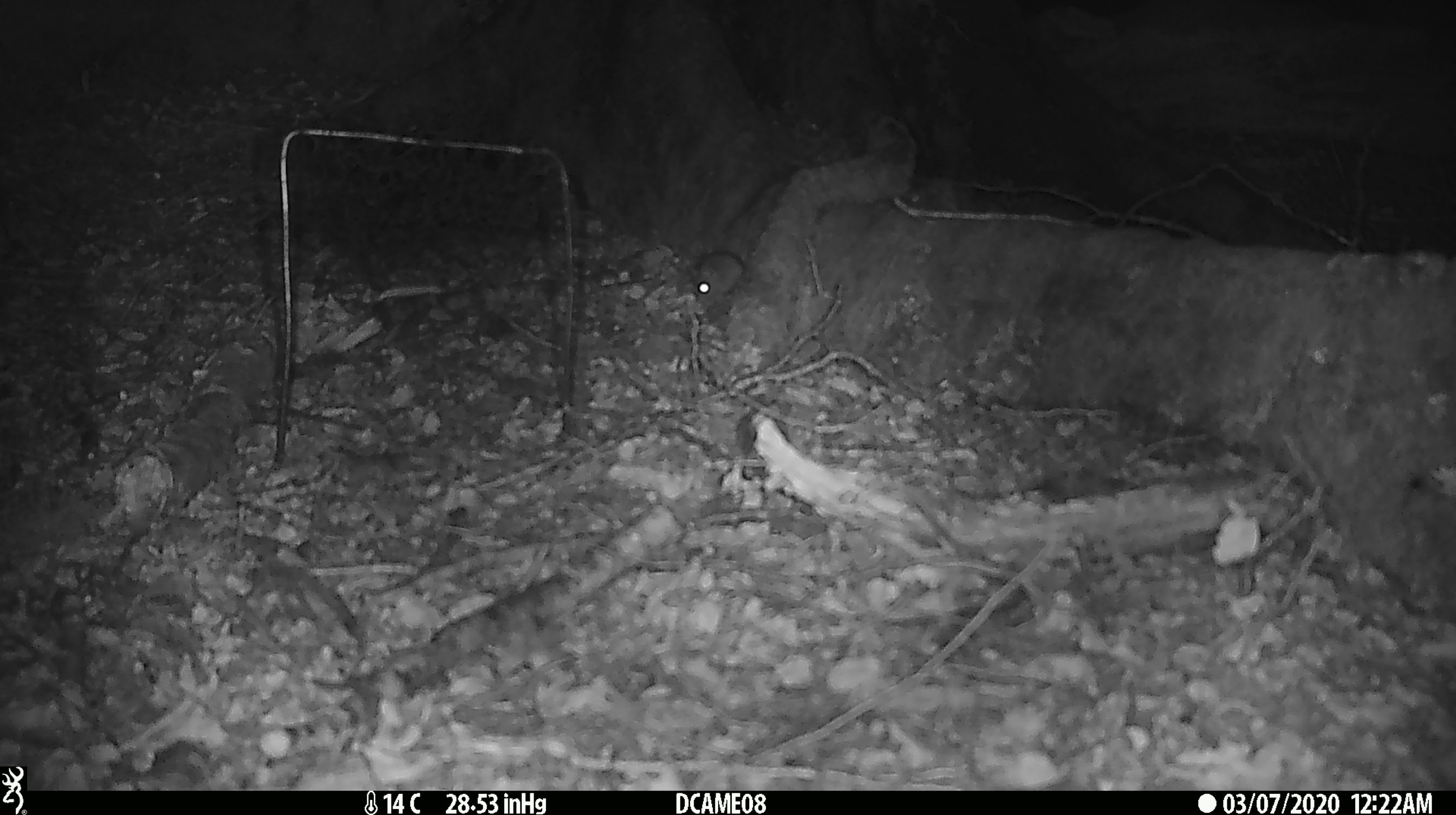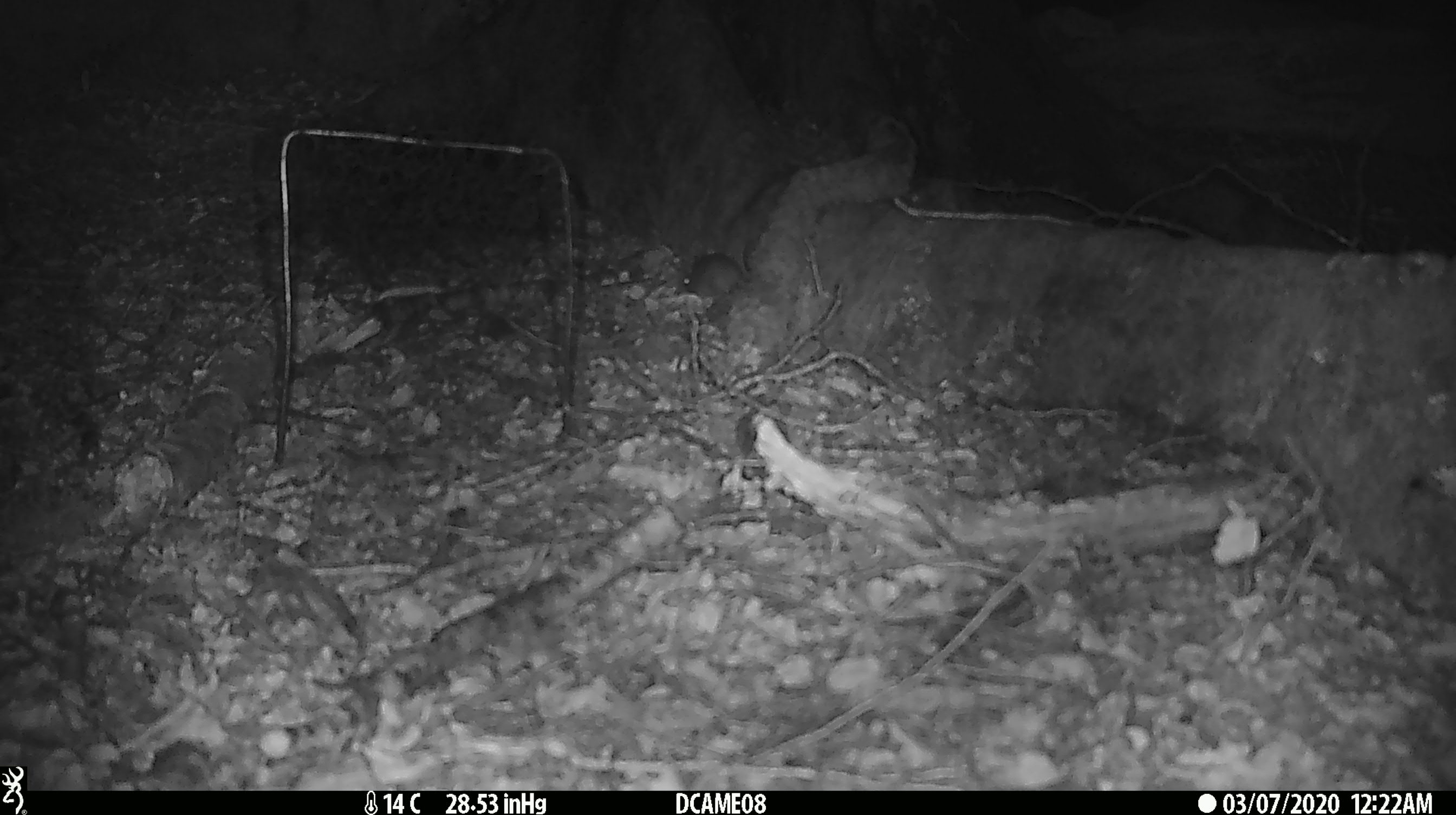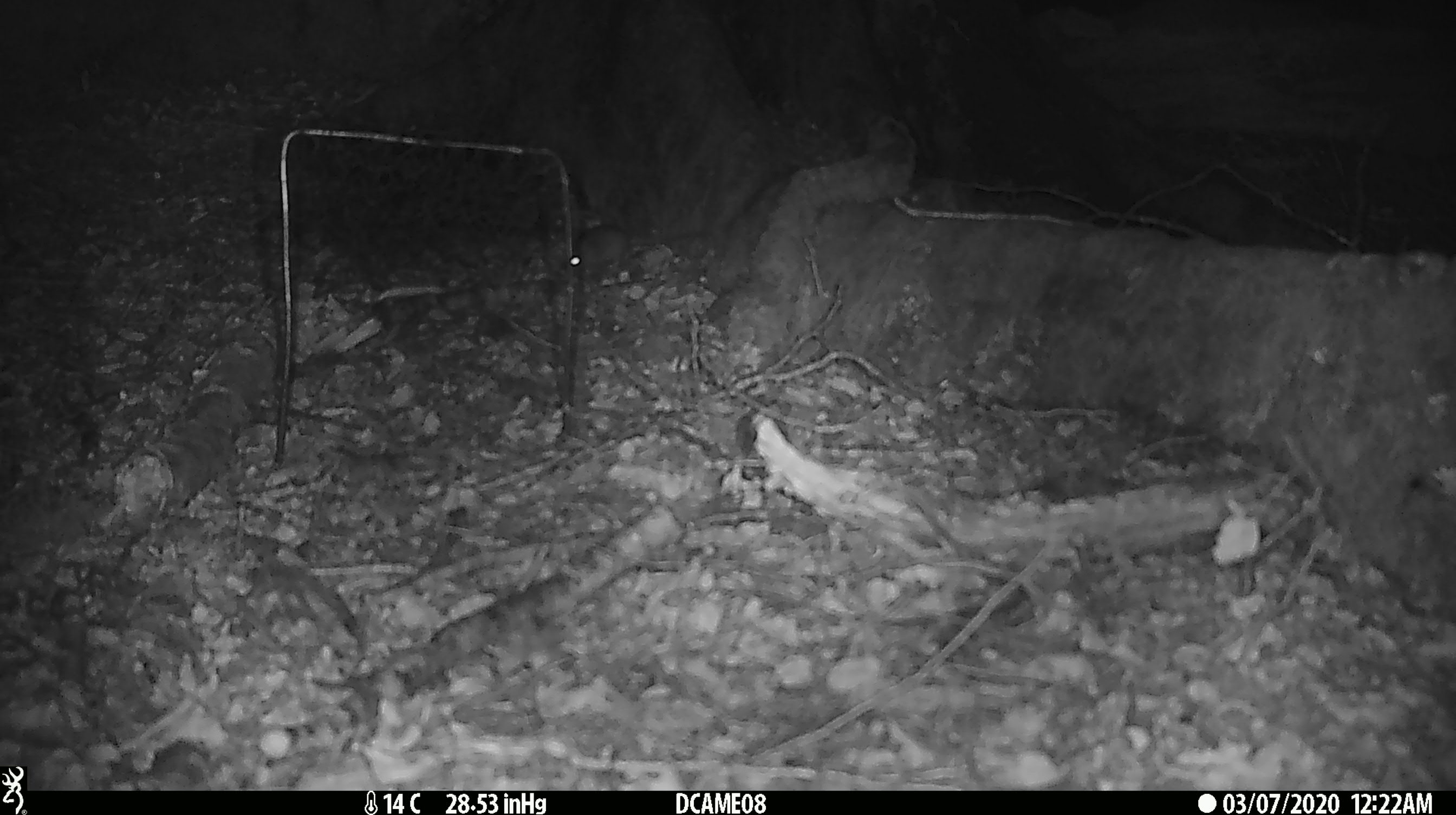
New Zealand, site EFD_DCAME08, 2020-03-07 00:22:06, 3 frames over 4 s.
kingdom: Animalia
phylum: Chordata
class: Mammalia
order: Rodentia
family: Muridae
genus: Mus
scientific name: Mus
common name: mouse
Mouse (Mus).